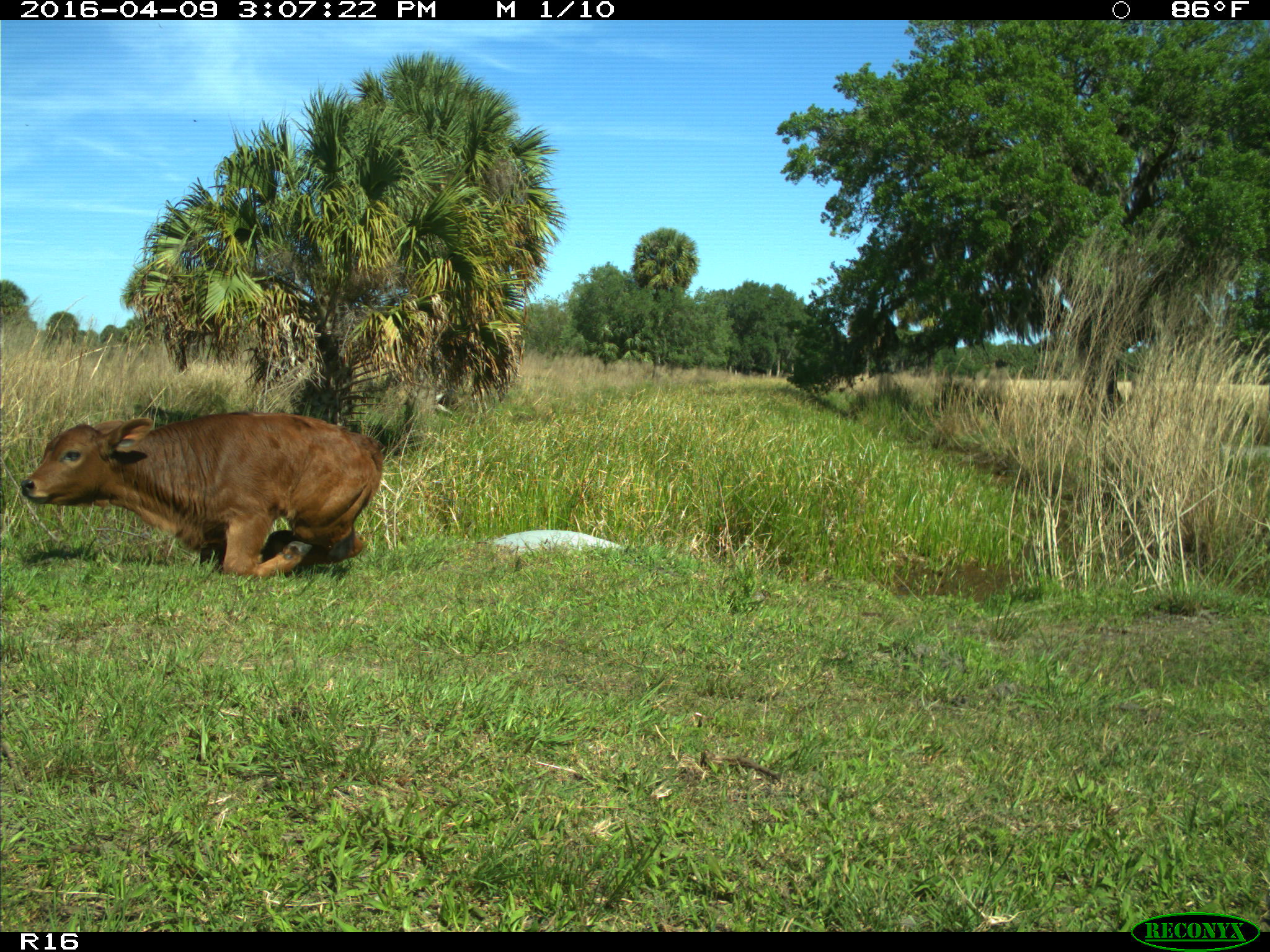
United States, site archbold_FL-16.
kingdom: Animalia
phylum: Chordata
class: Mammalia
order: Artiodactyla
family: Bovidae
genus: Bos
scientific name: Bos taurus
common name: domestic cow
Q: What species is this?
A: Bos taurus (domestic cow).